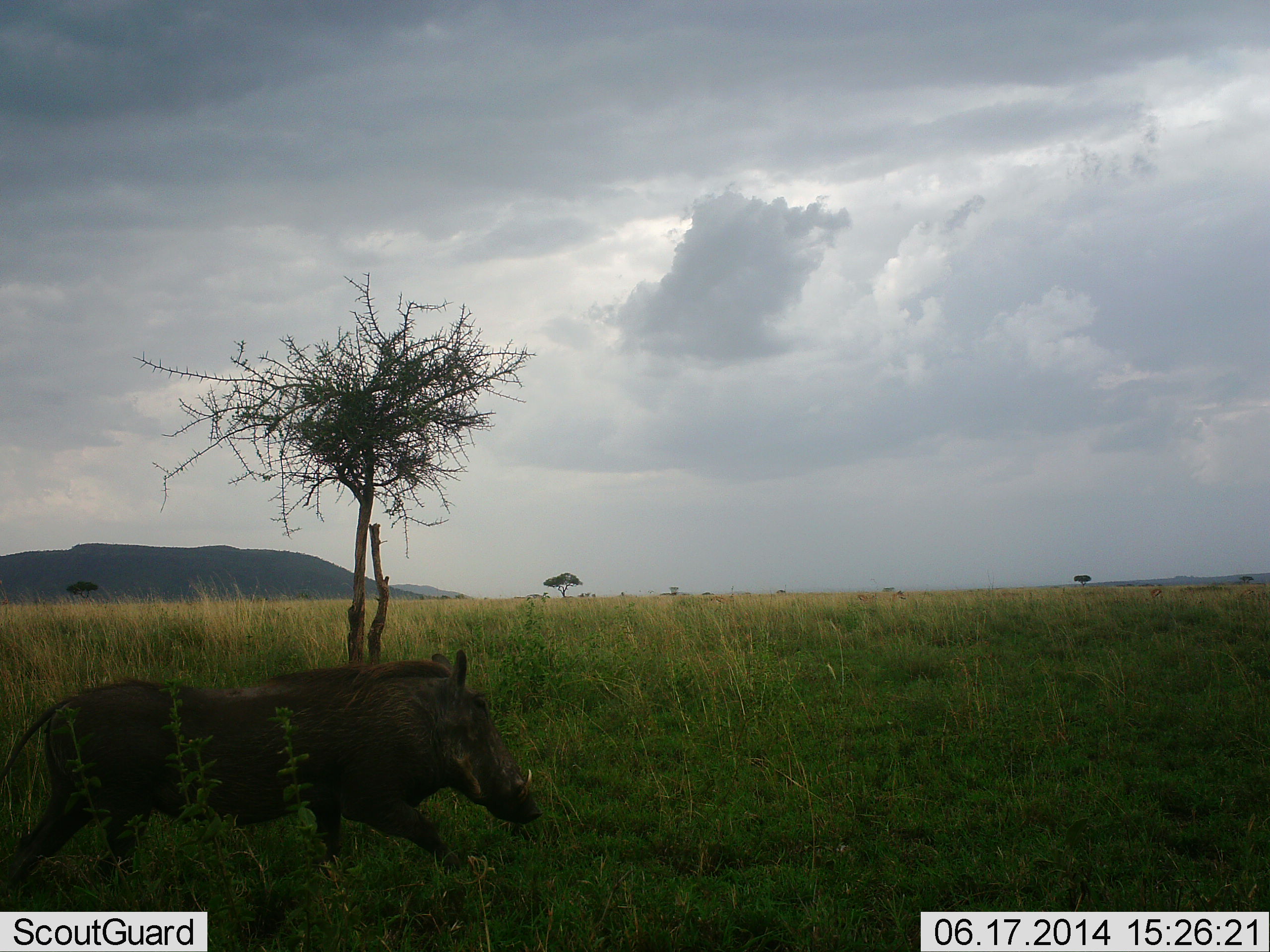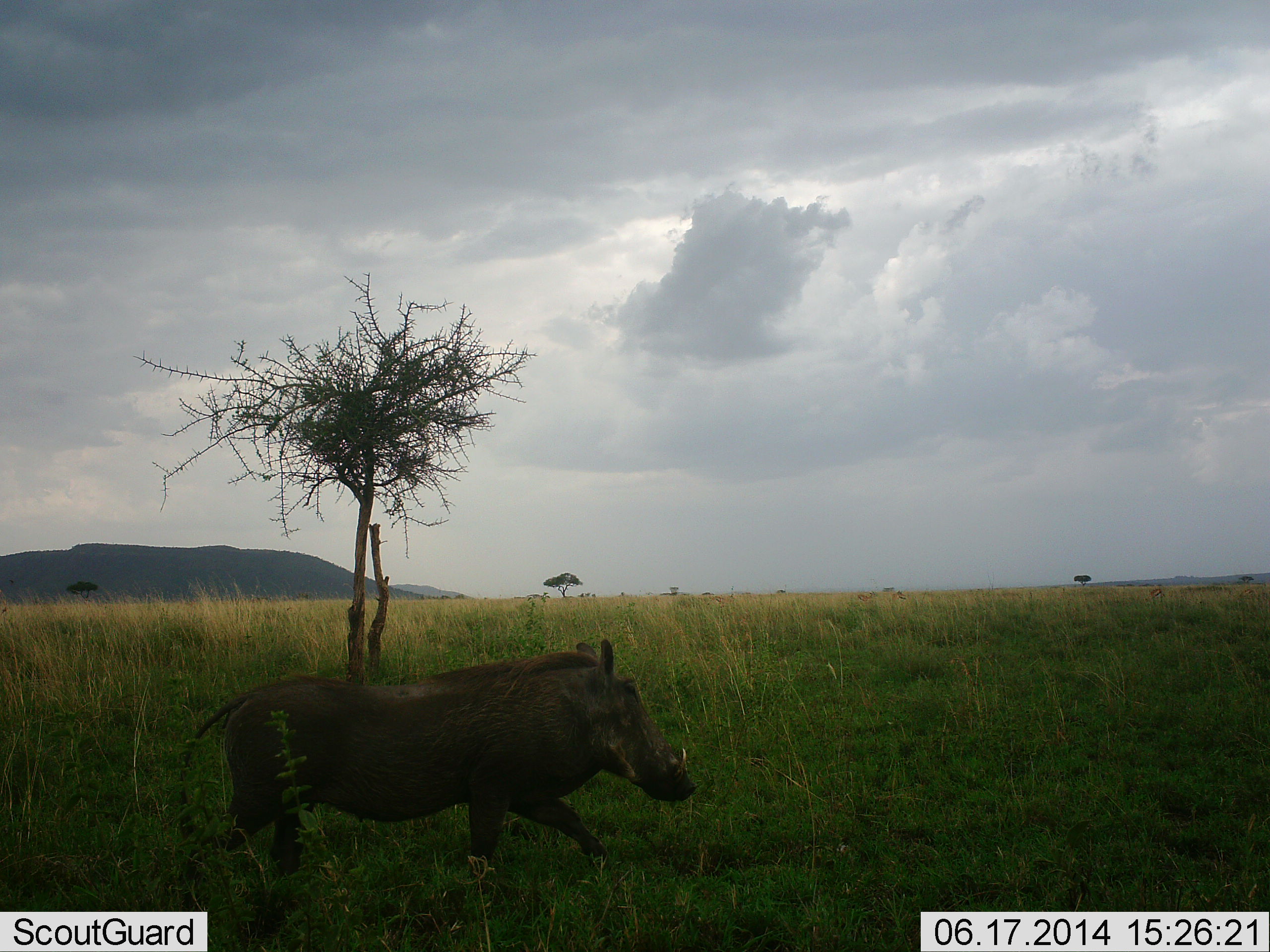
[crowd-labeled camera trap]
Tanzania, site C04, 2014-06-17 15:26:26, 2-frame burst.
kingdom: Animalia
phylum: Chordata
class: Mammalia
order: Artiodactyla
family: Suidae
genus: Phacochoerus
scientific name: Phacochoerus africanus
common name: warthog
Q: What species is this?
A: Warthog (Phacochoerus africanus).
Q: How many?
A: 1.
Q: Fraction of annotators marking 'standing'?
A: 0%.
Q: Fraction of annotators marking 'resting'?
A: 0%.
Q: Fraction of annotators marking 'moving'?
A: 100%.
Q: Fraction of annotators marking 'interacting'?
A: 0%.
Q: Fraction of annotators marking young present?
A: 0%.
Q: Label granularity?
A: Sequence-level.